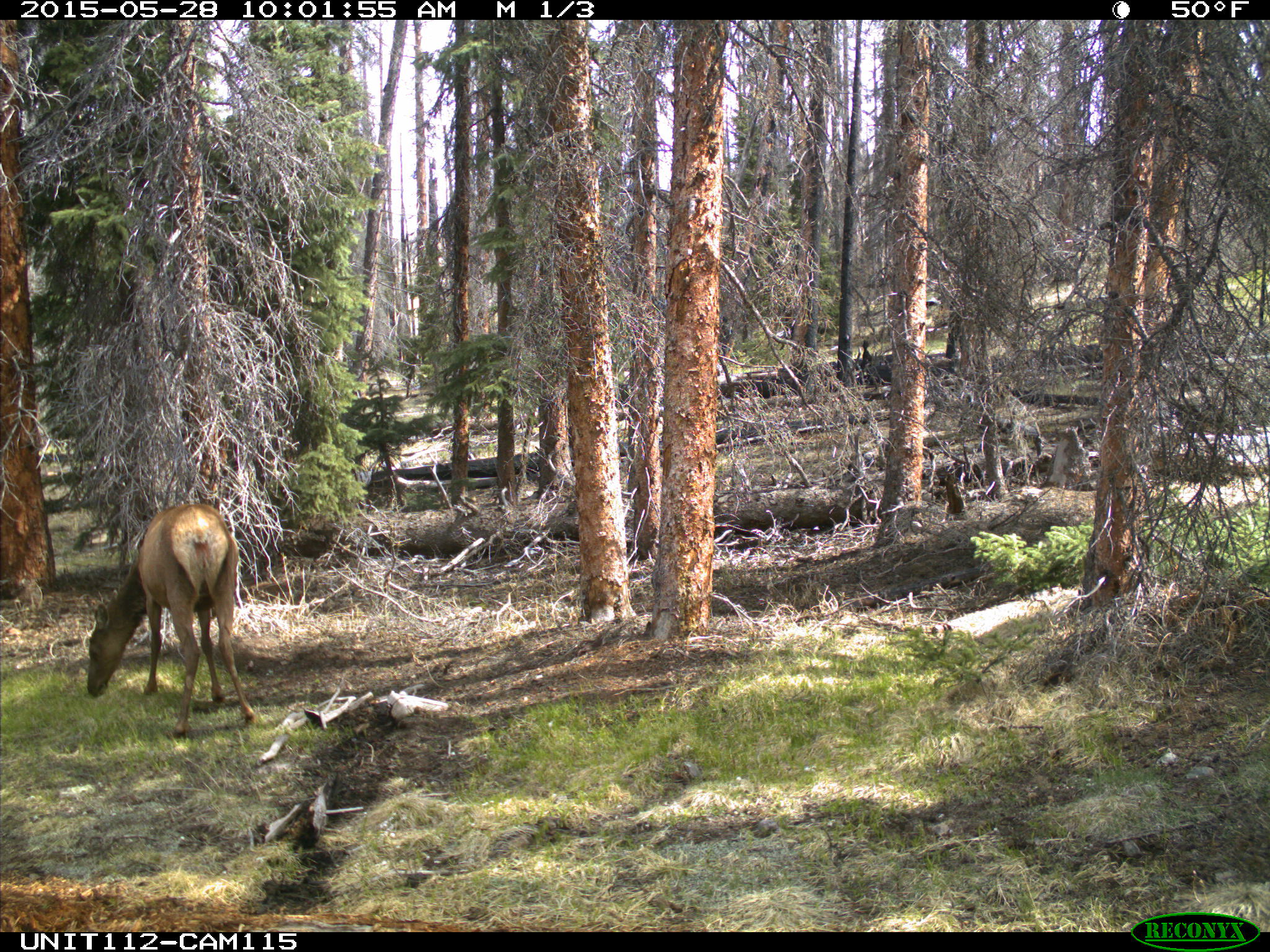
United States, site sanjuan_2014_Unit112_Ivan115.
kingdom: Animalia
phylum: Chordata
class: Mammalia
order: Artiodactyla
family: Cervidae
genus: Cervus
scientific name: Cervus elaphus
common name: red deer